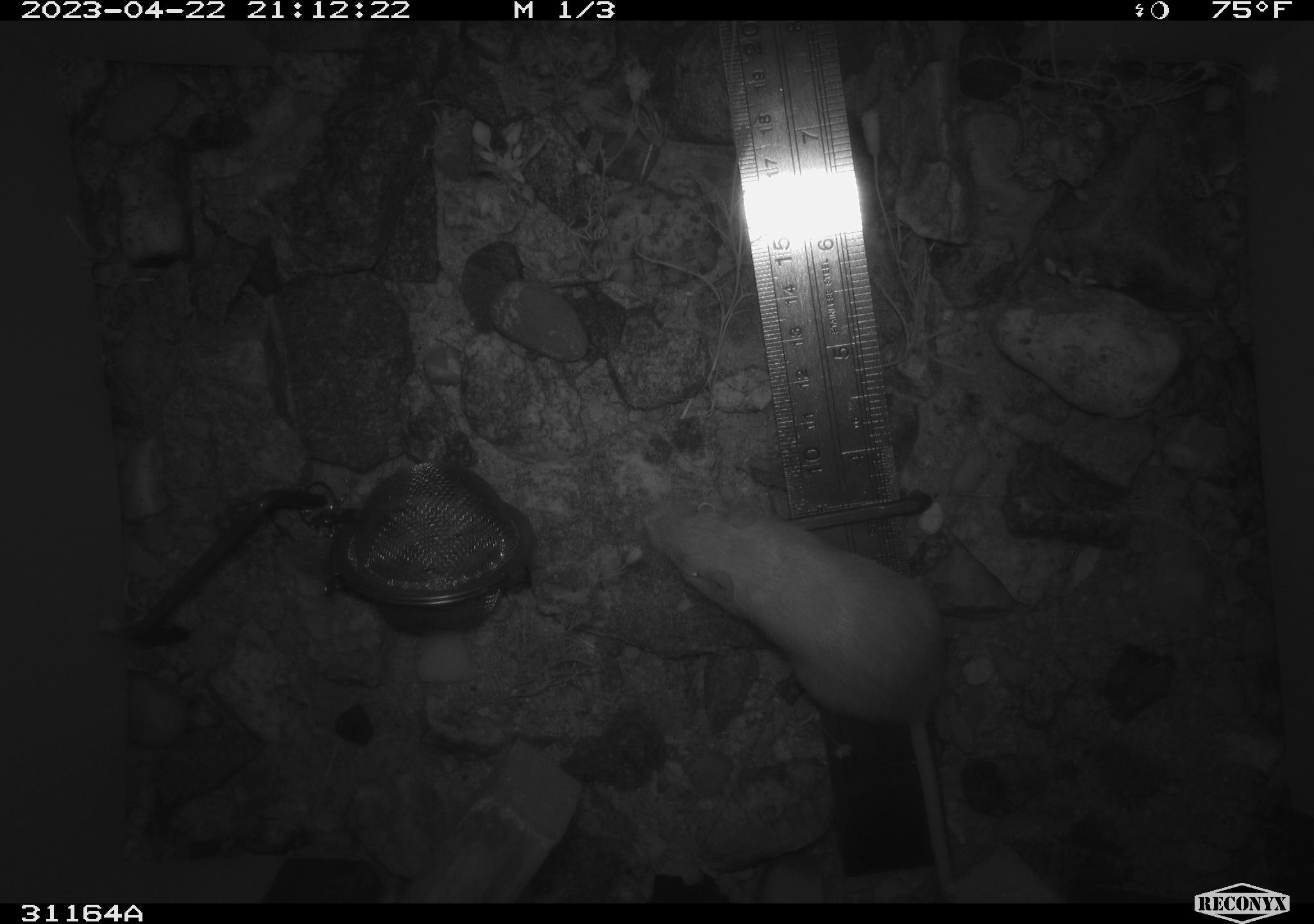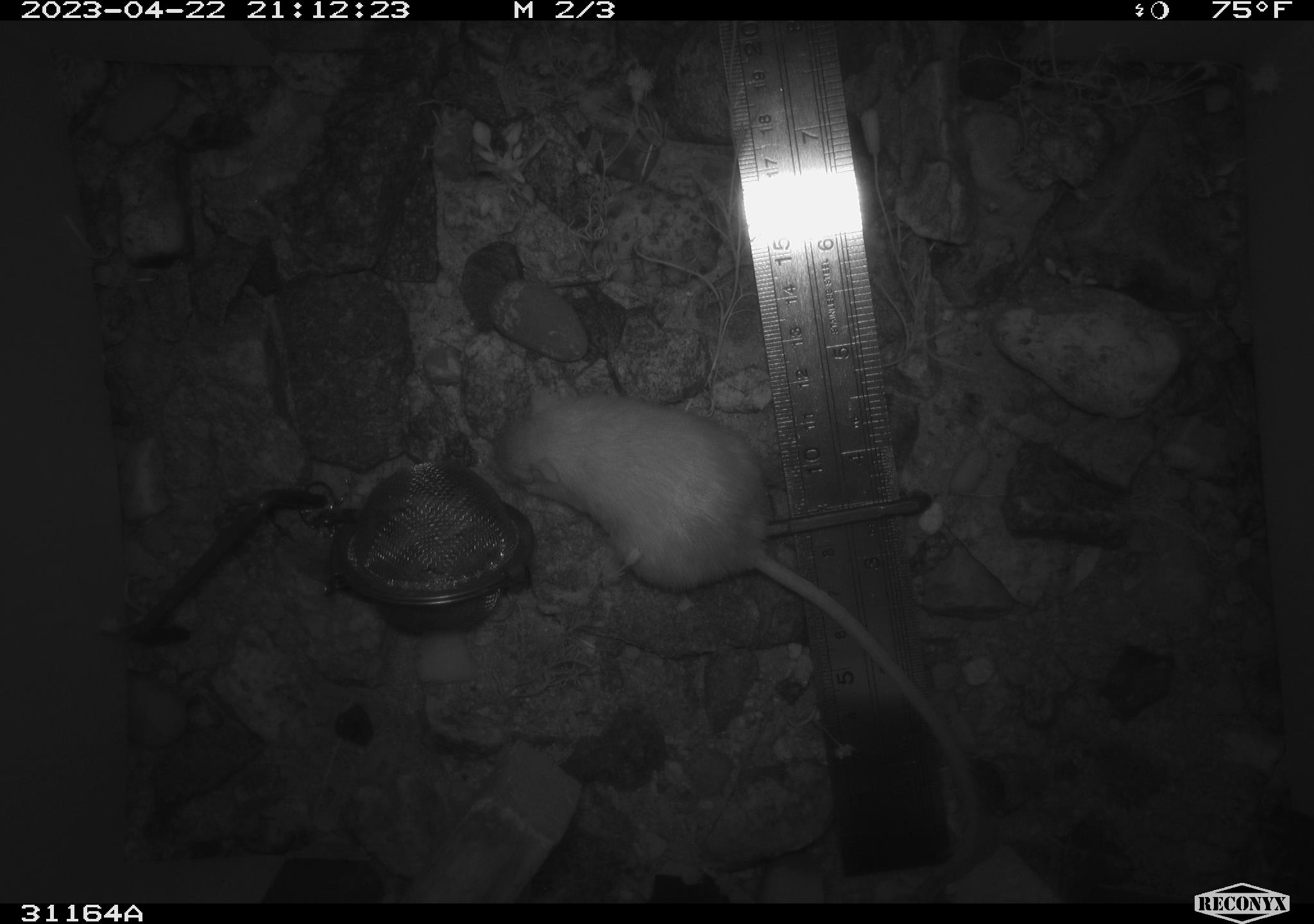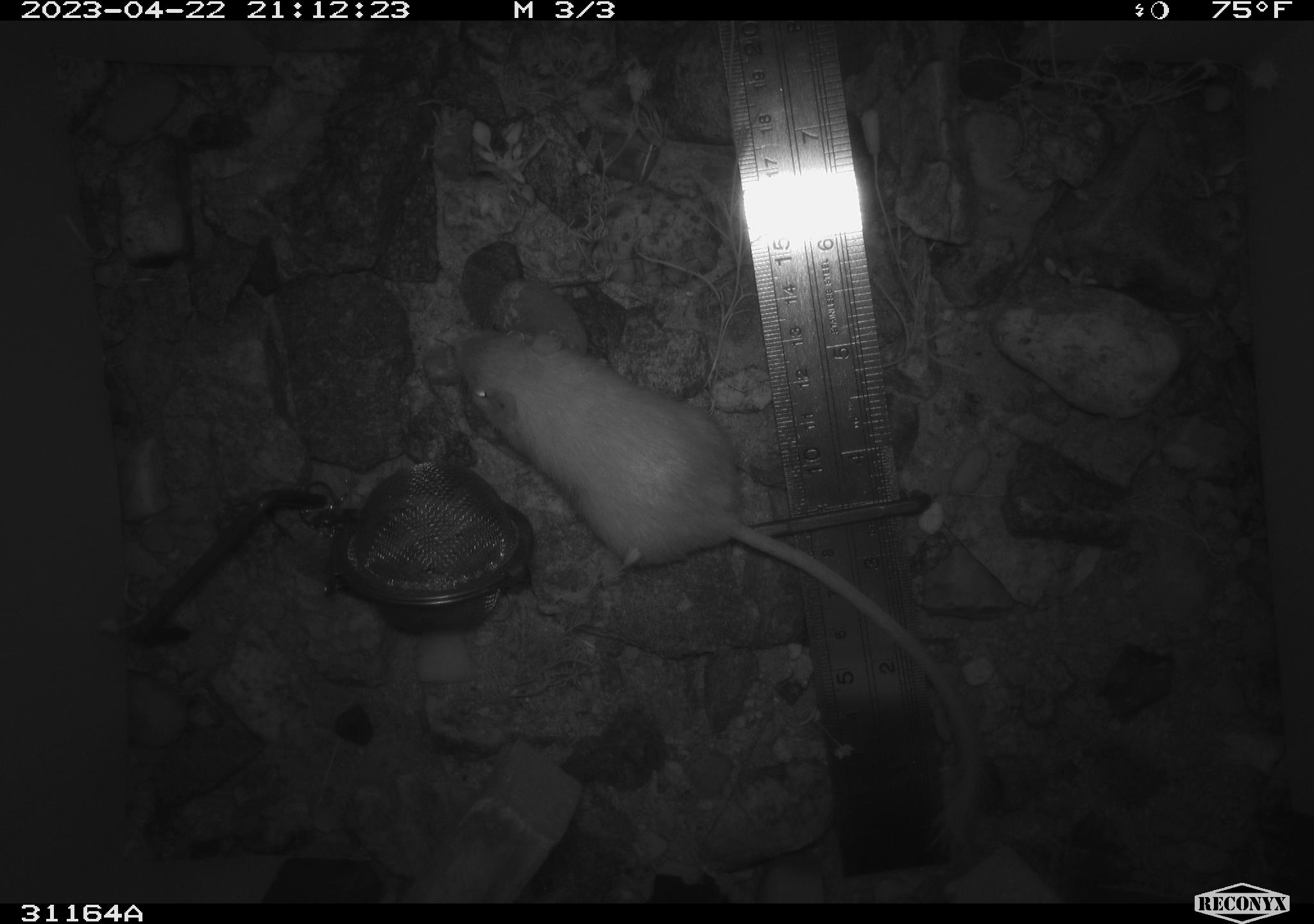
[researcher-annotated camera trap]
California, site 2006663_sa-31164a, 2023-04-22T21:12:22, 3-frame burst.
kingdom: Animalia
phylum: Chordata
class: Mammalia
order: Rodentia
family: Heteromyidae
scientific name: Heteromyidae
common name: kangaroo rats and pocket mice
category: heteromyidae family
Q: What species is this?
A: Heteromyidae family (kangaroo rats and pocket mice) (Heteromyidae).